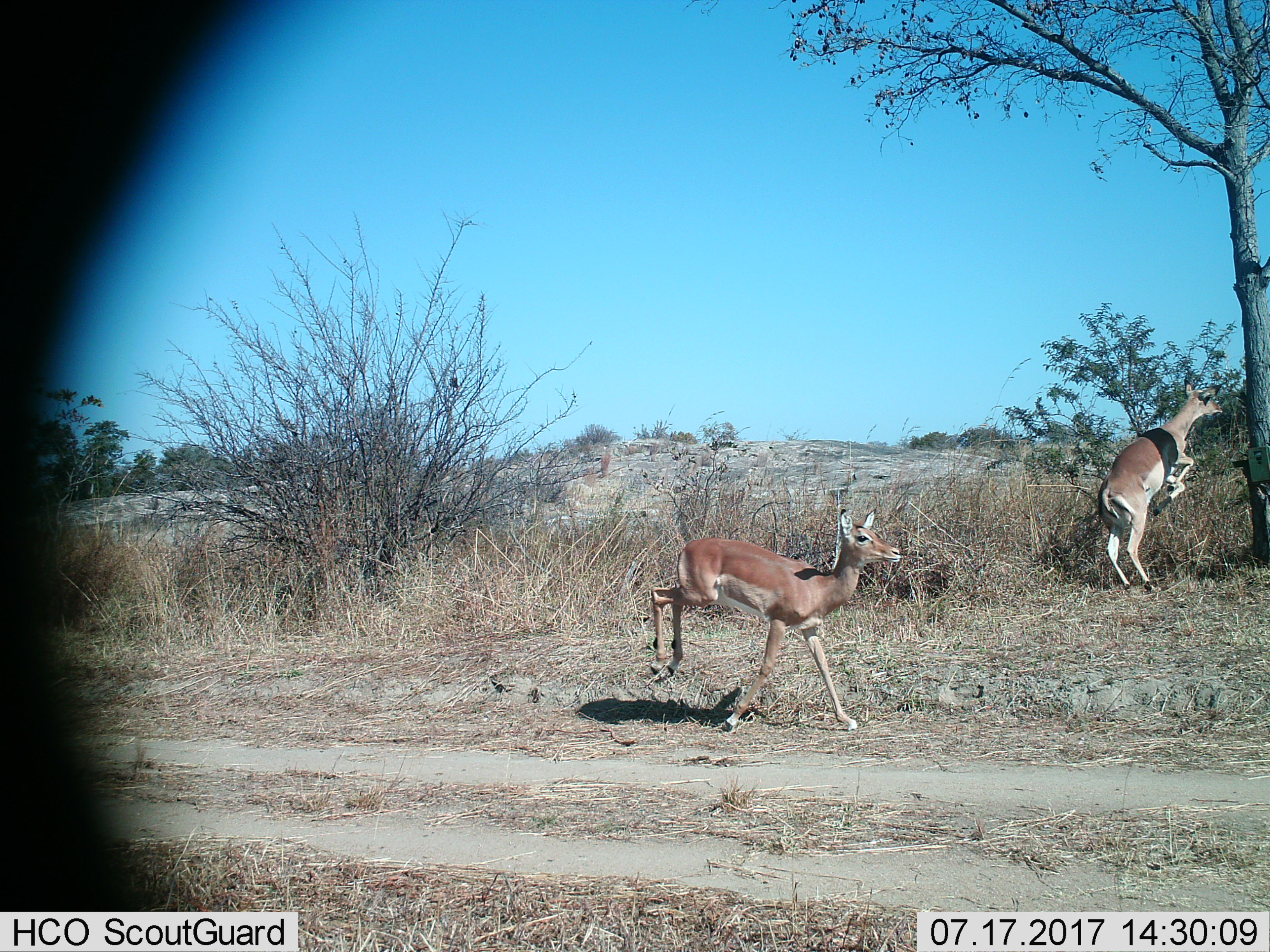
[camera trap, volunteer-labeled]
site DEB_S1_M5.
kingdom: Animalia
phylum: Chordata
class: Mammalia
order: Artiodactyla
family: Bovidae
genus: Aepyceros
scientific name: Aepyceros melampus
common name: impala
Impala (Aepyceros melampus), count 2. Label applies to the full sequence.